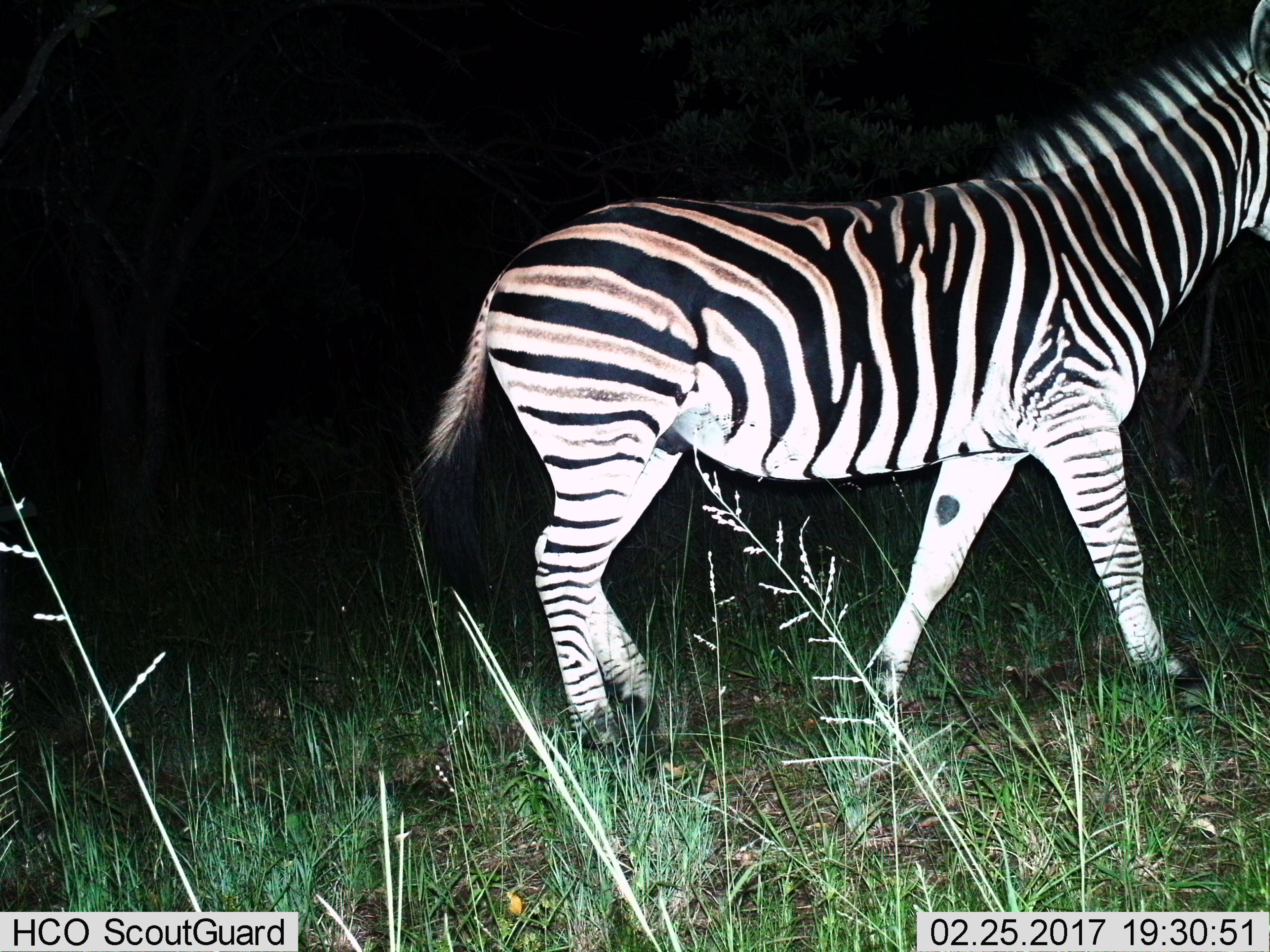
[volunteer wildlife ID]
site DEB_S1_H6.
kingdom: Animalia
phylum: Chordata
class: Mammalia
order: Perissodactyla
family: Equidae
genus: Equus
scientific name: Equus quagga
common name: plains zebra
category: zebraplains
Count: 1.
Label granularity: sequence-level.